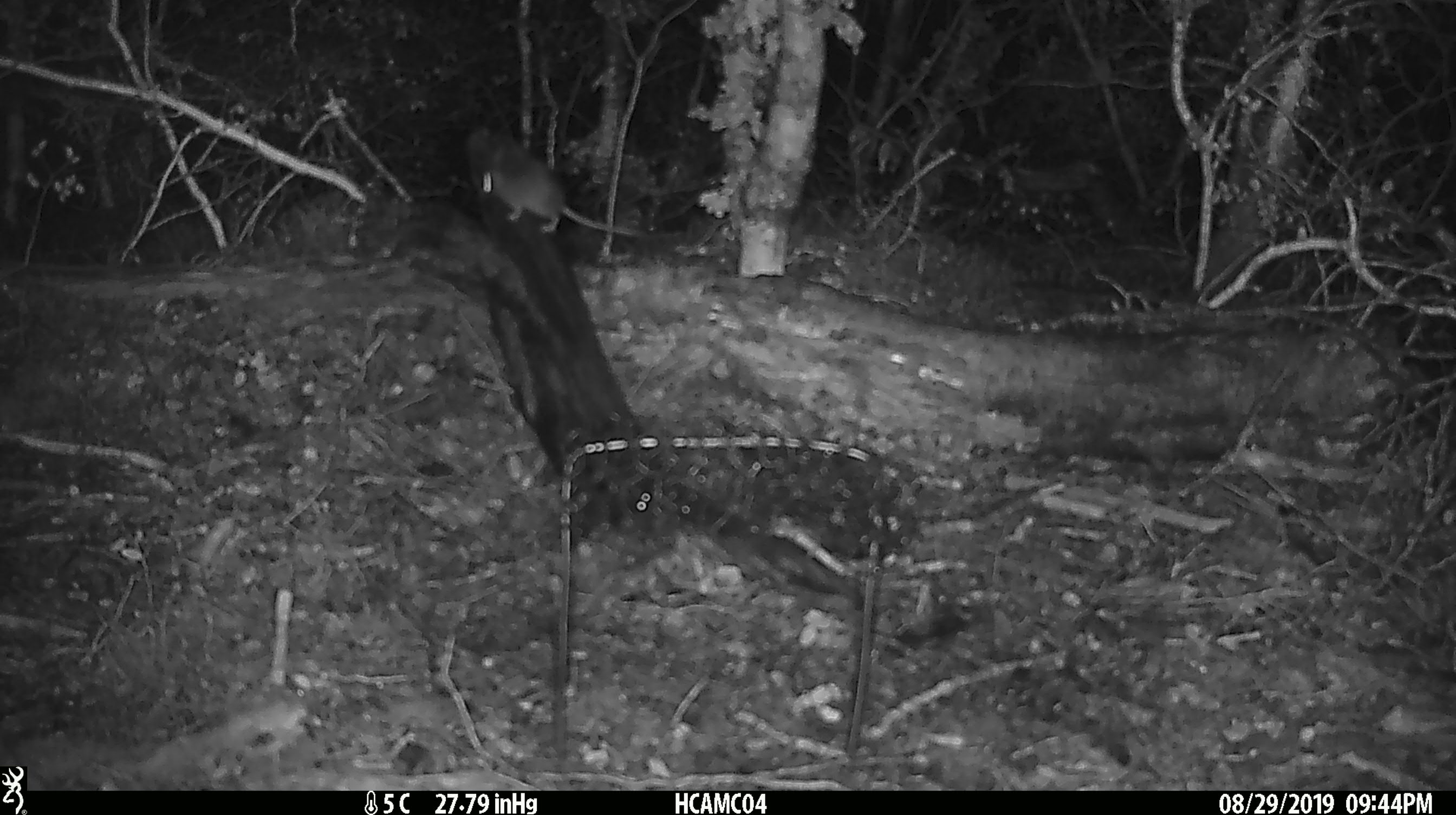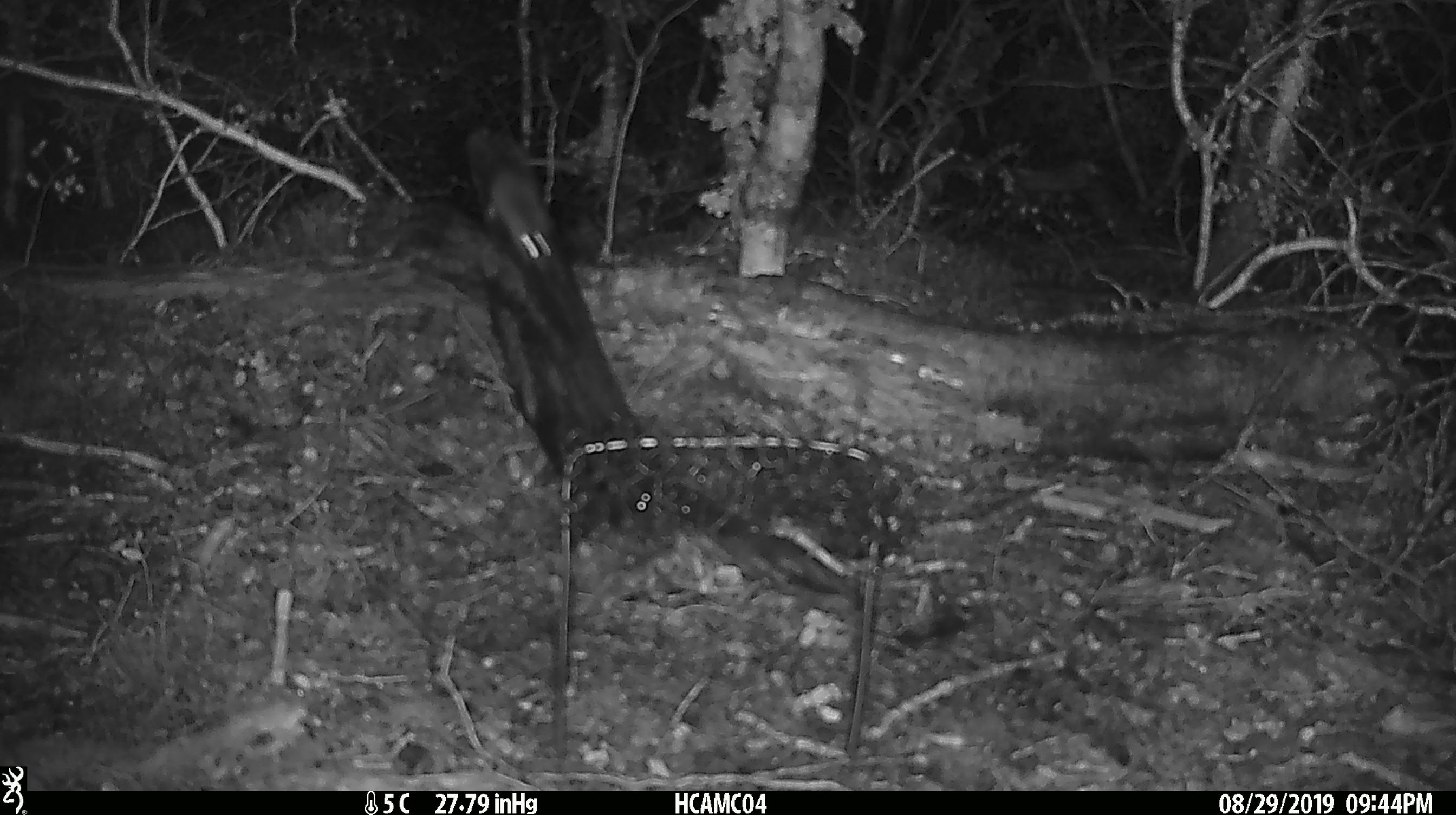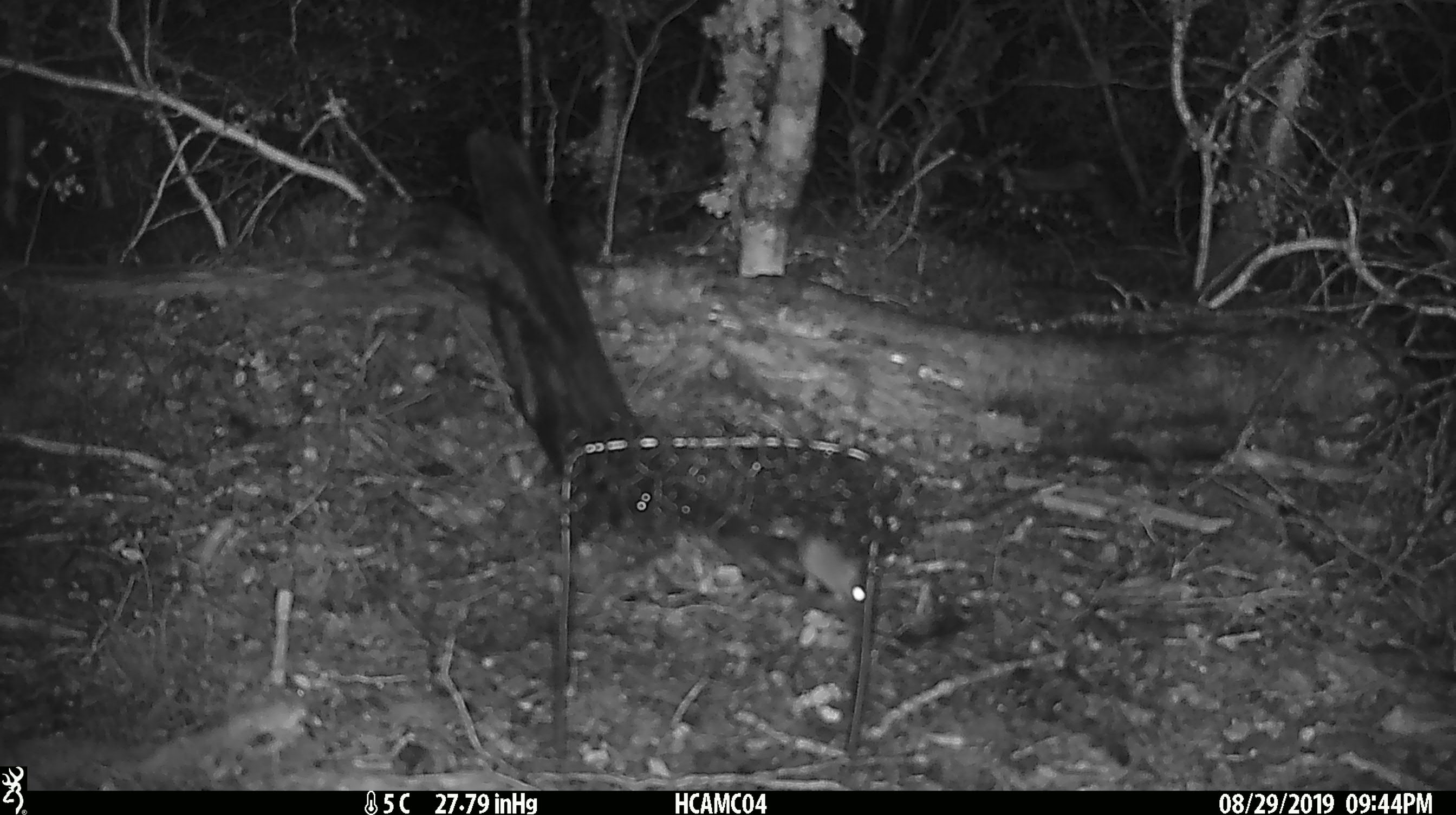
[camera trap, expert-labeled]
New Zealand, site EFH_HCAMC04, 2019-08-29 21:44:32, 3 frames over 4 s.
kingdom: Animalia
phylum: Chordata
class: Mammalia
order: Rodentia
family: Muridae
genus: Mus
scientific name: Mus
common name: mouse